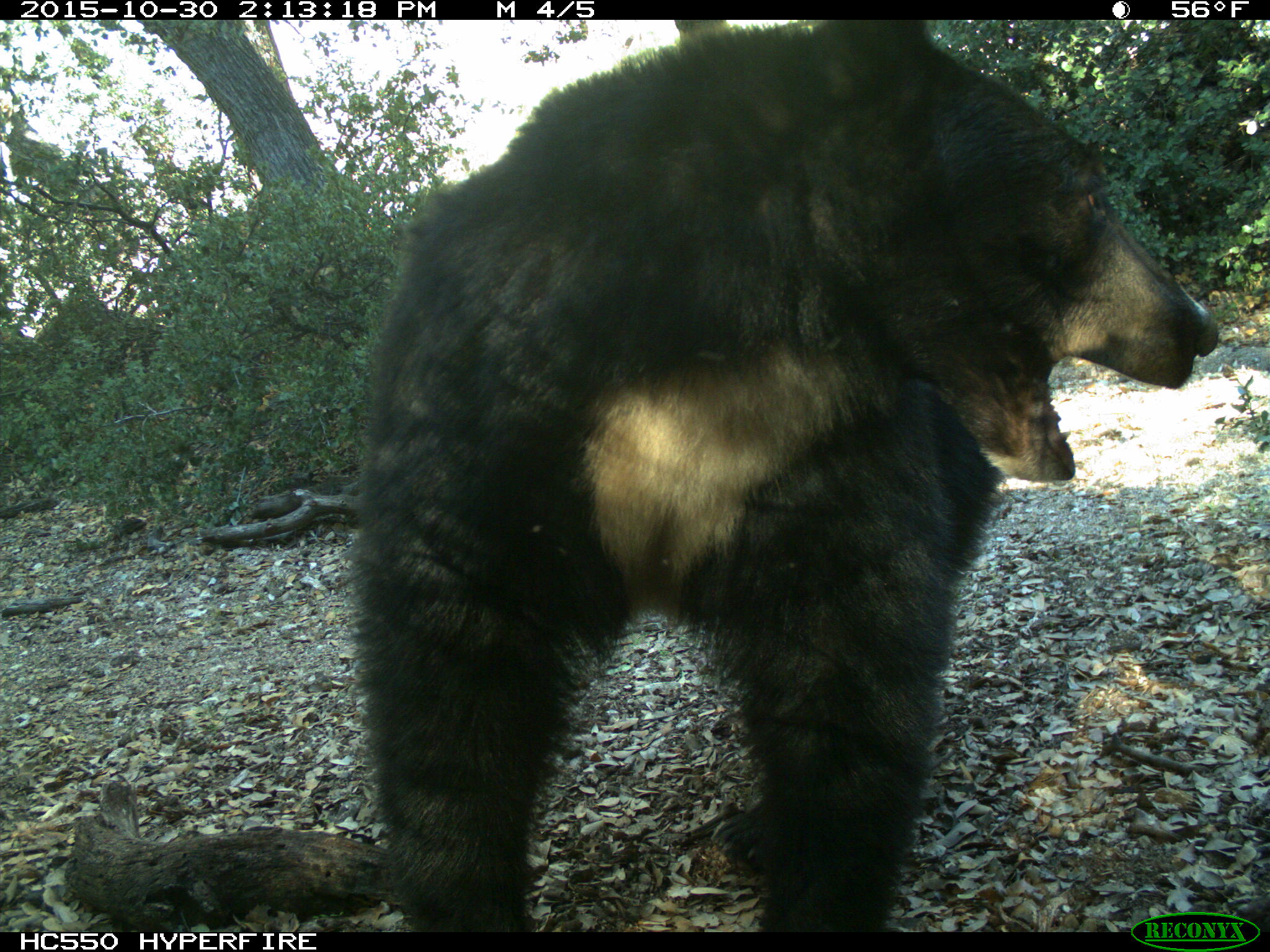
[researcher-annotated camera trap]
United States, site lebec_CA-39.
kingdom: Animalia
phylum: Chordata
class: Mammalia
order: Carnivora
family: Ursidae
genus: Ursus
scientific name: Ursus americanus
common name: american black bear